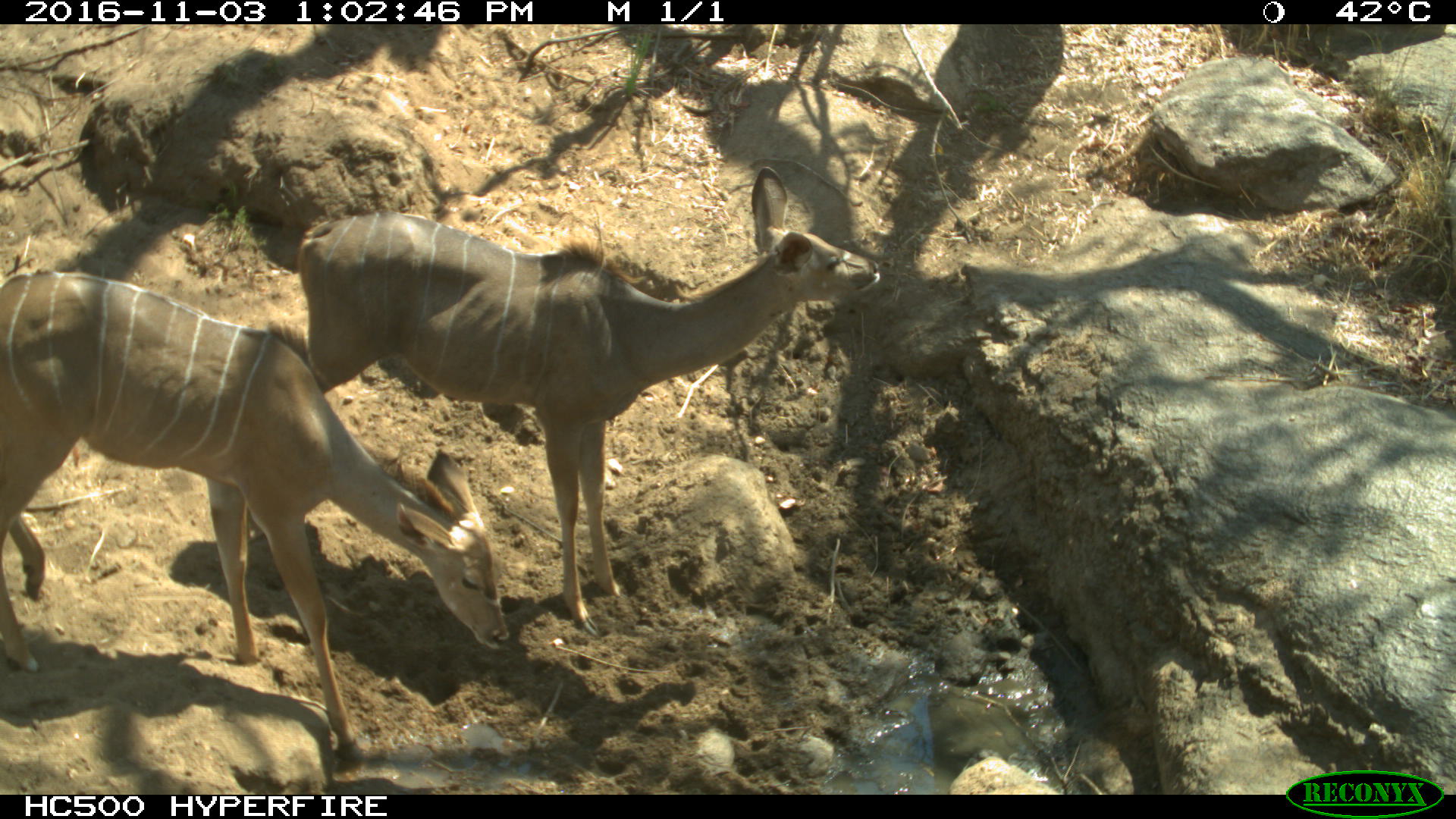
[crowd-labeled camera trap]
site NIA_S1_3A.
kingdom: Animalia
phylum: Chordata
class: Mammalia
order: Artiodactyla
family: Bovidae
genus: Tragelaphus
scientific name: Tragelaphus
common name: kudu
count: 2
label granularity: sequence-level